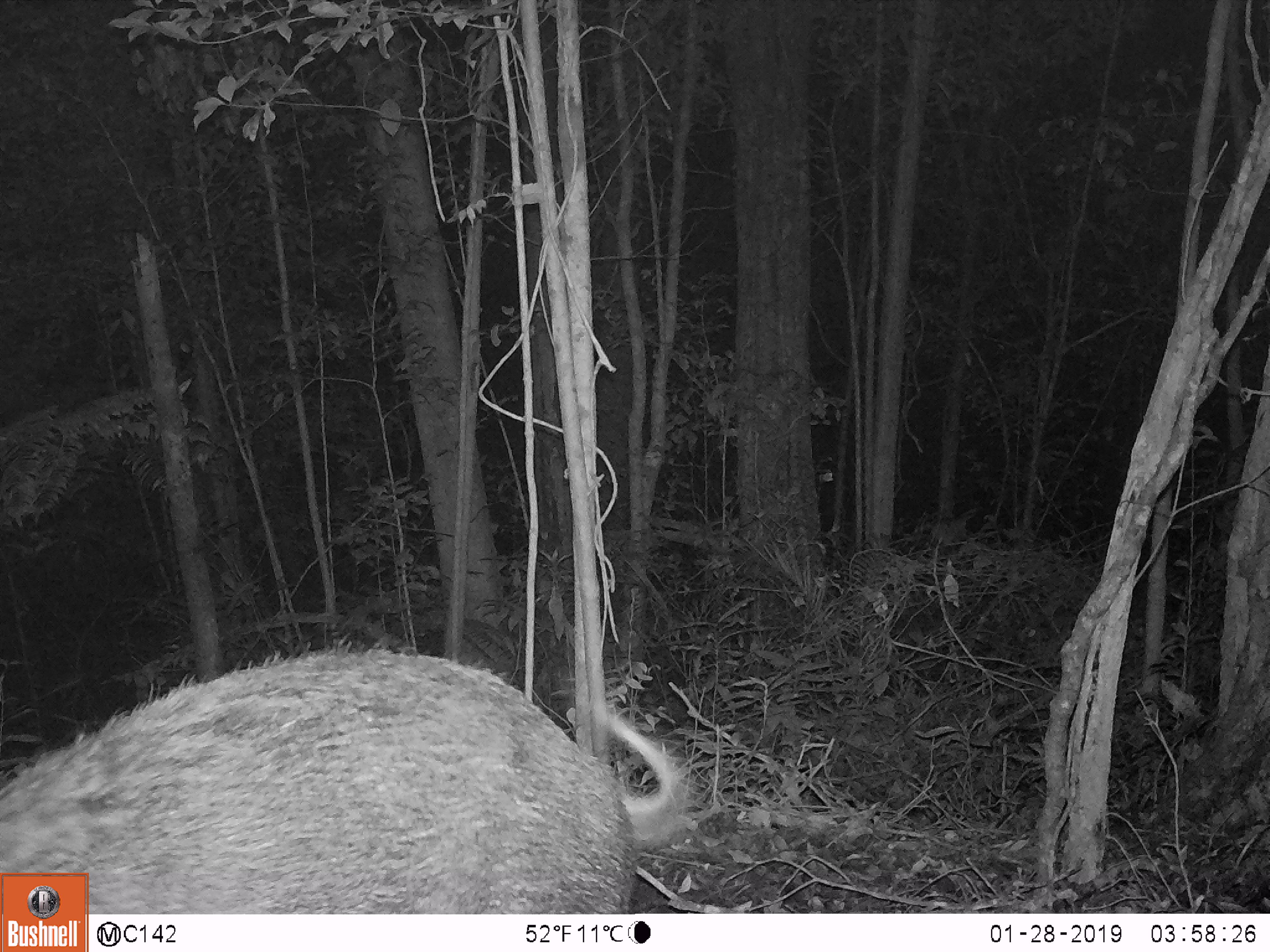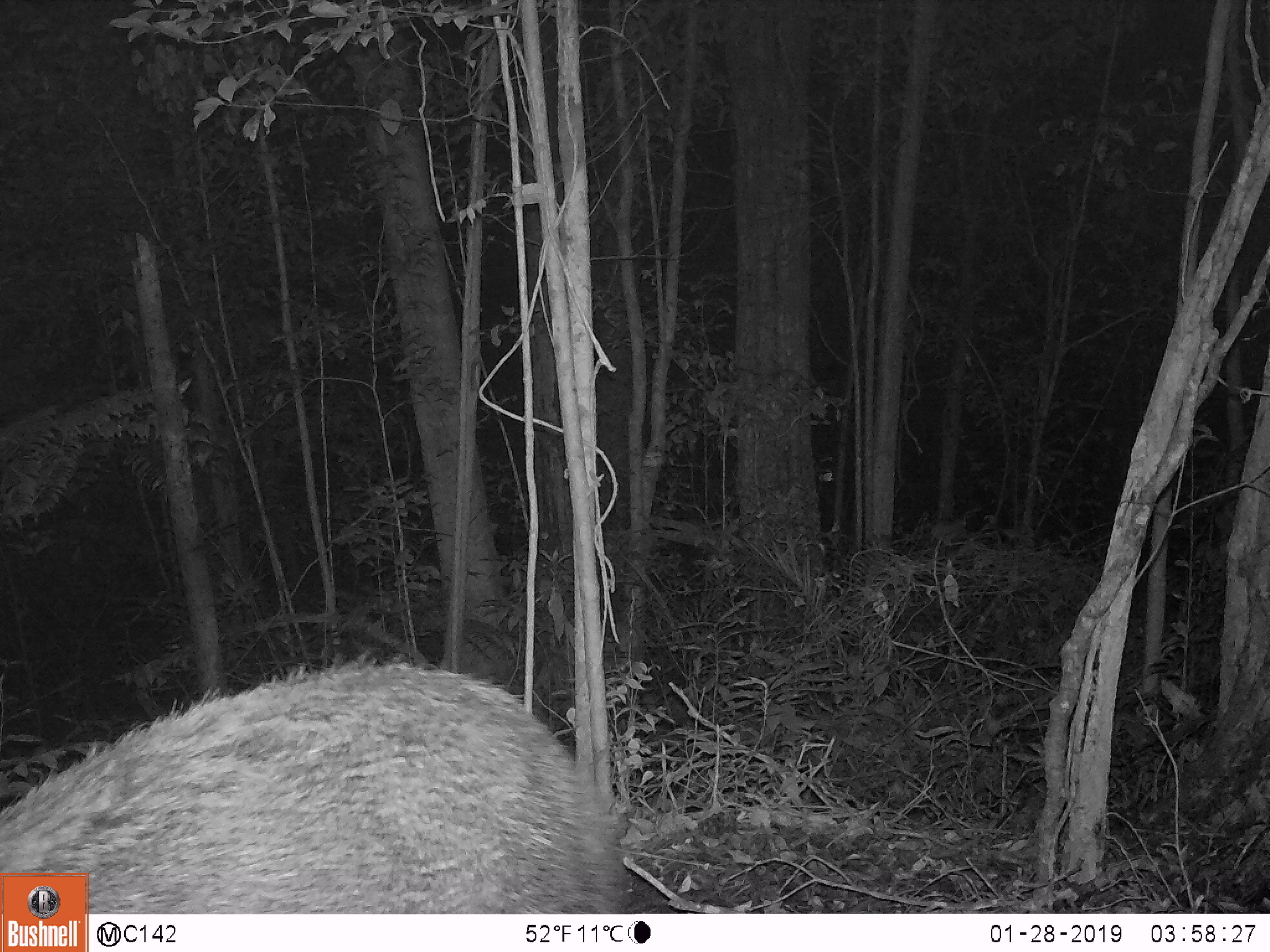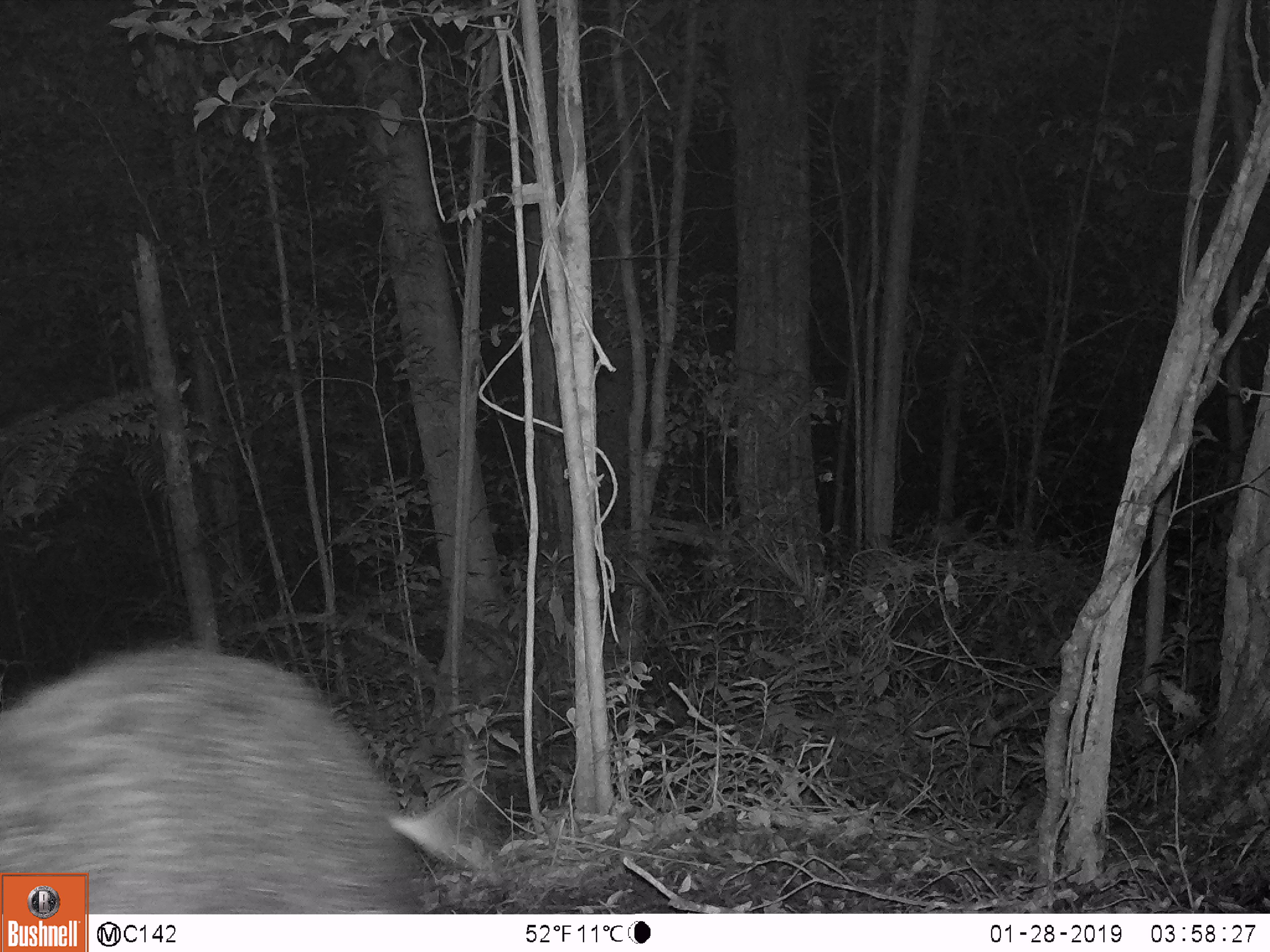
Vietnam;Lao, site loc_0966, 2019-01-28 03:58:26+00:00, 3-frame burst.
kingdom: Animalia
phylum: Chordata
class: Mammalia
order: Artiodactyla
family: Suidae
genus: Sus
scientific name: Sus scrofa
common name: eurasian wild pig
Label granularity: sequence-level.